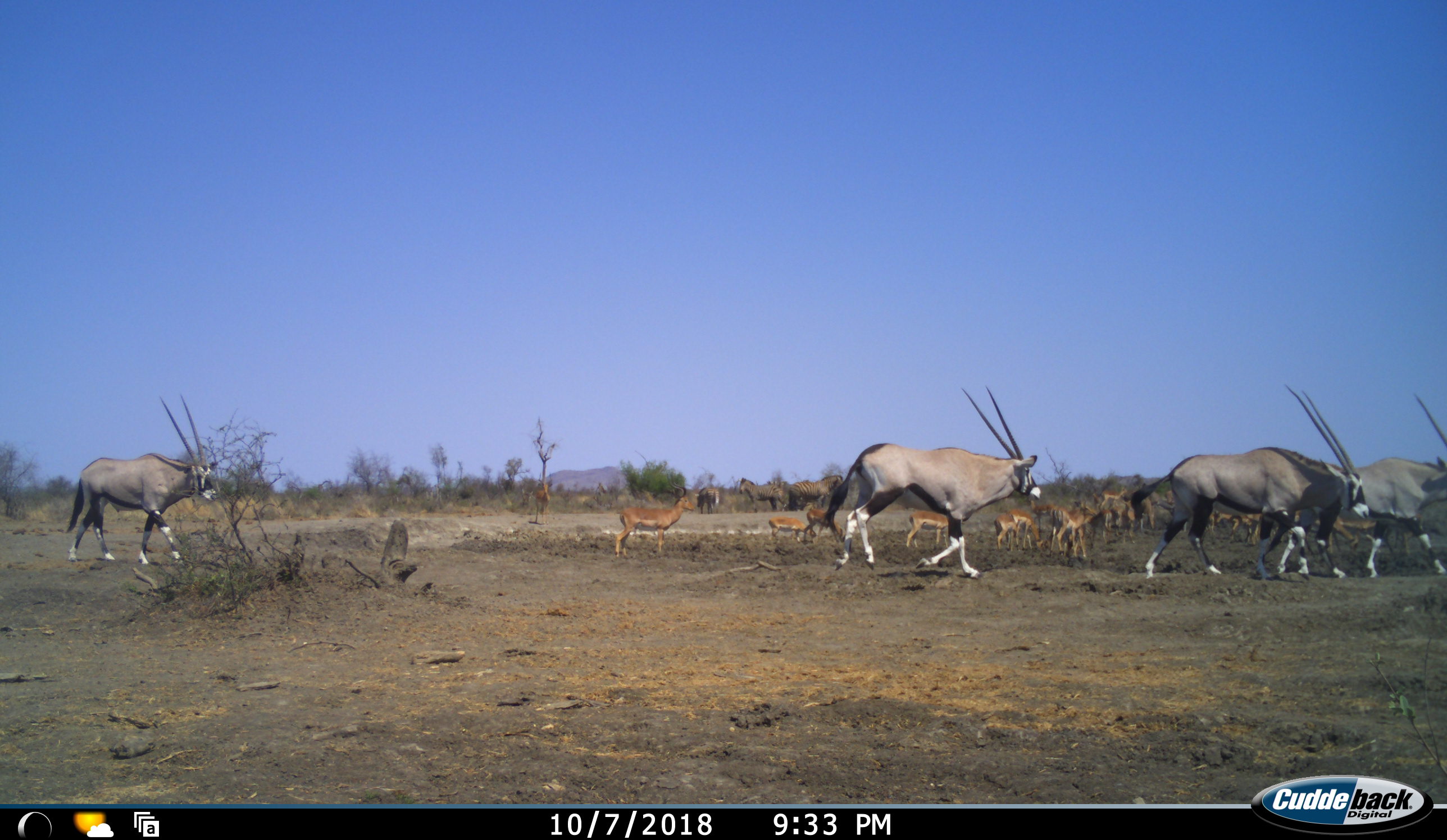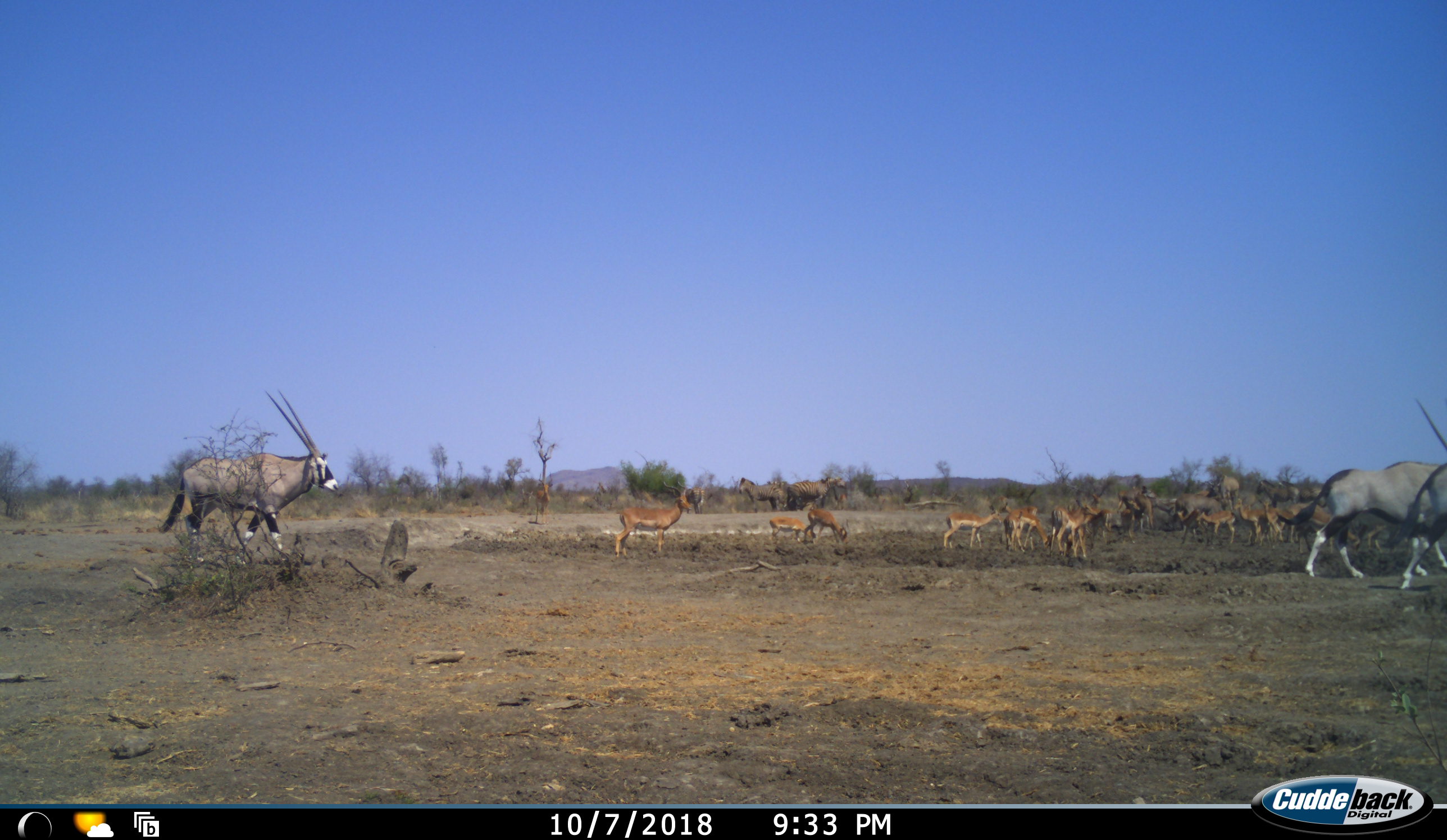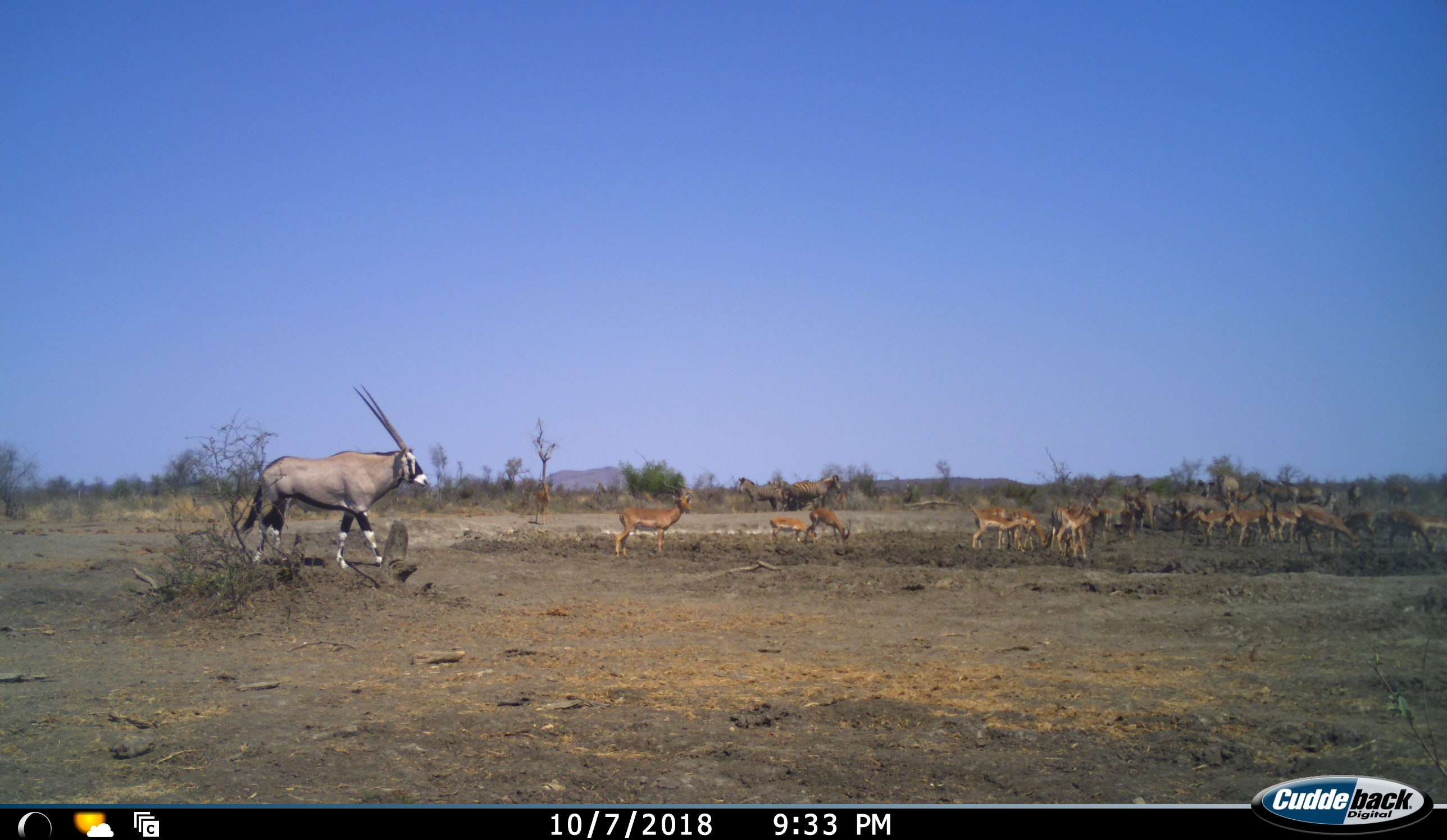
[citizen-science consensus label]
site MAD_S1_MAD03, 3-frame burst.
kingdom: Animalia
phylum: Chordata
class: Mammalia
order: Artiodactyla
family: Bovidae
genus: Oryx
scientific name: Oryx gazella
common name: gemsbok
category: oryx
Oryx (gemsbok) (Oryx gazella), count 4. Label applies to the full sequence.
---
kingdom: Animalia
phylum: Chordata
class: Mammalia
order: Artiodactyla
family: Bovidae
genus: Aepyceros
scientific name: Aepyceros melampus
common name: impala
Impala (Aepyceros melampus), count 11-50. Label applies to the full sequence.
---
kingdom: Animalia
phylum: Chordata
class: Mammalia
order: Perissodactyla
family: Equidae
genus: Equus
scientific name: Equus quagga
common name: plains zebra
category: zebraplains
Zebraplains (plains zebra) (Equus quagga), count 3. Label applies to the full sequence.